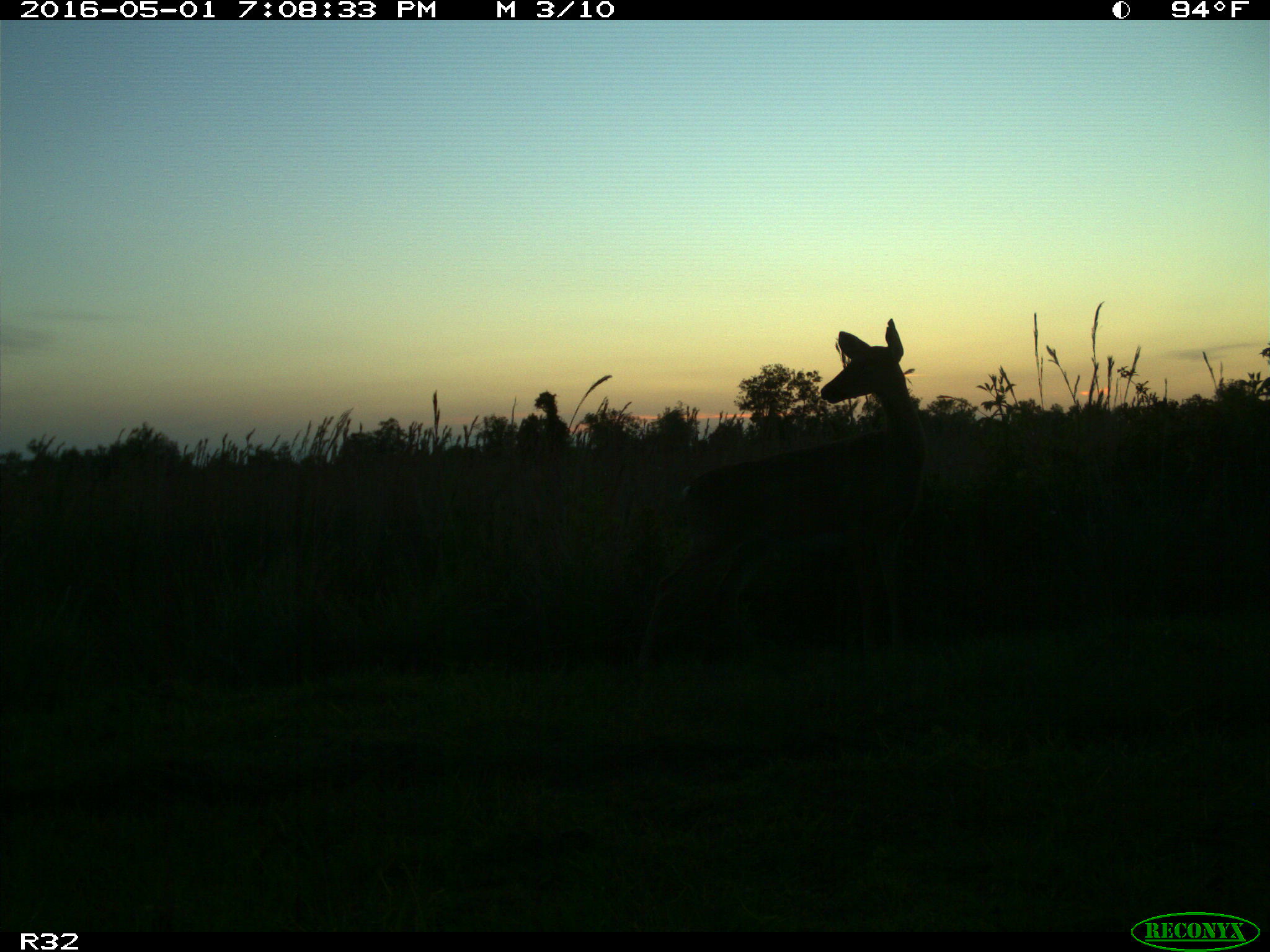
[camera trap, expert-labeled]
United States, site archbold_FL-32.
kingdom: Animalia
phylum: Chordata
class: Mammalia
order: Artiodactyla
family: Cervidae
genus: Odocoileus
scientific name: Odocoileus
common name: deer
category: unidentified deer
Unidentified deer (deer) (Odocoileus).